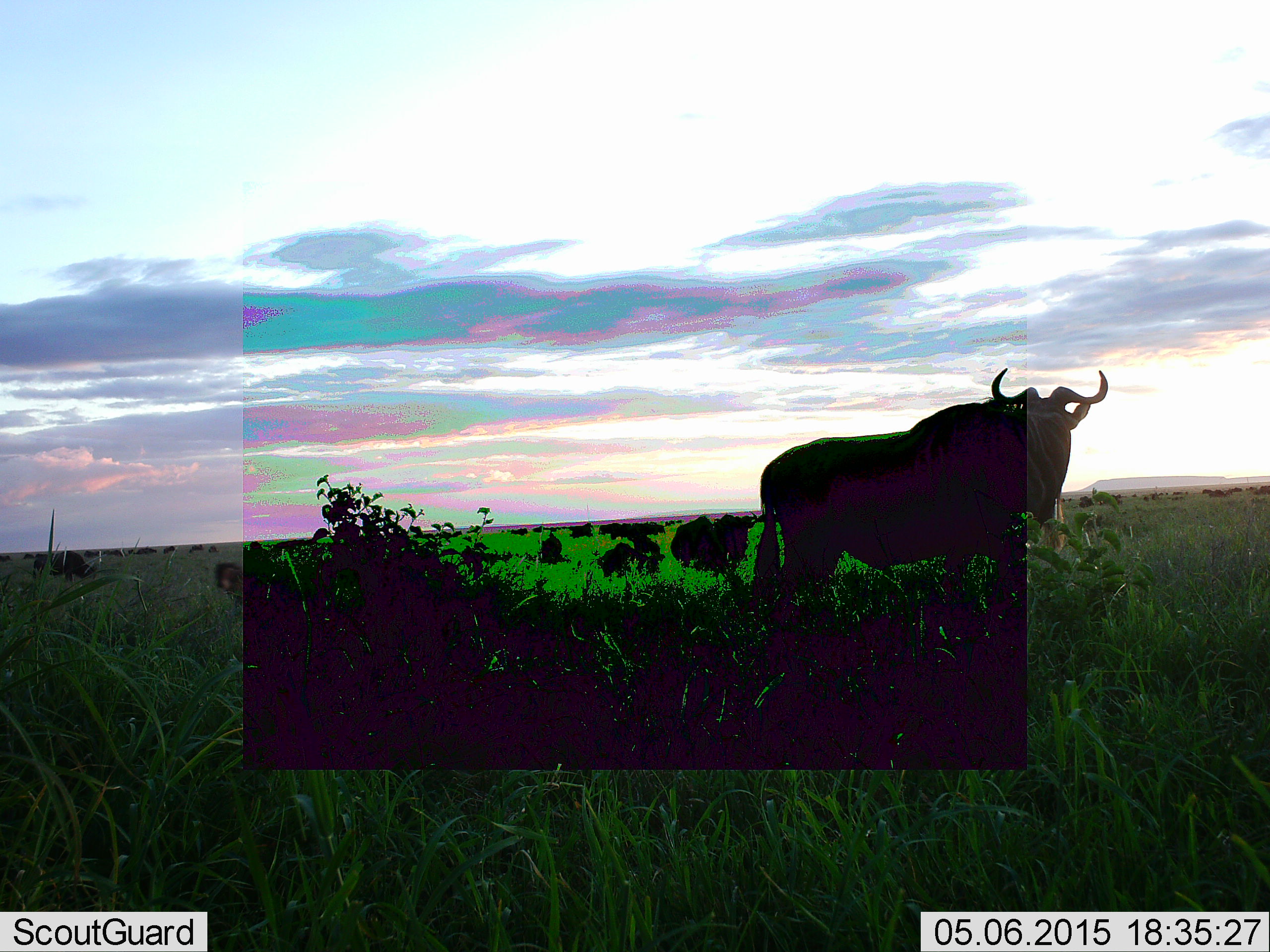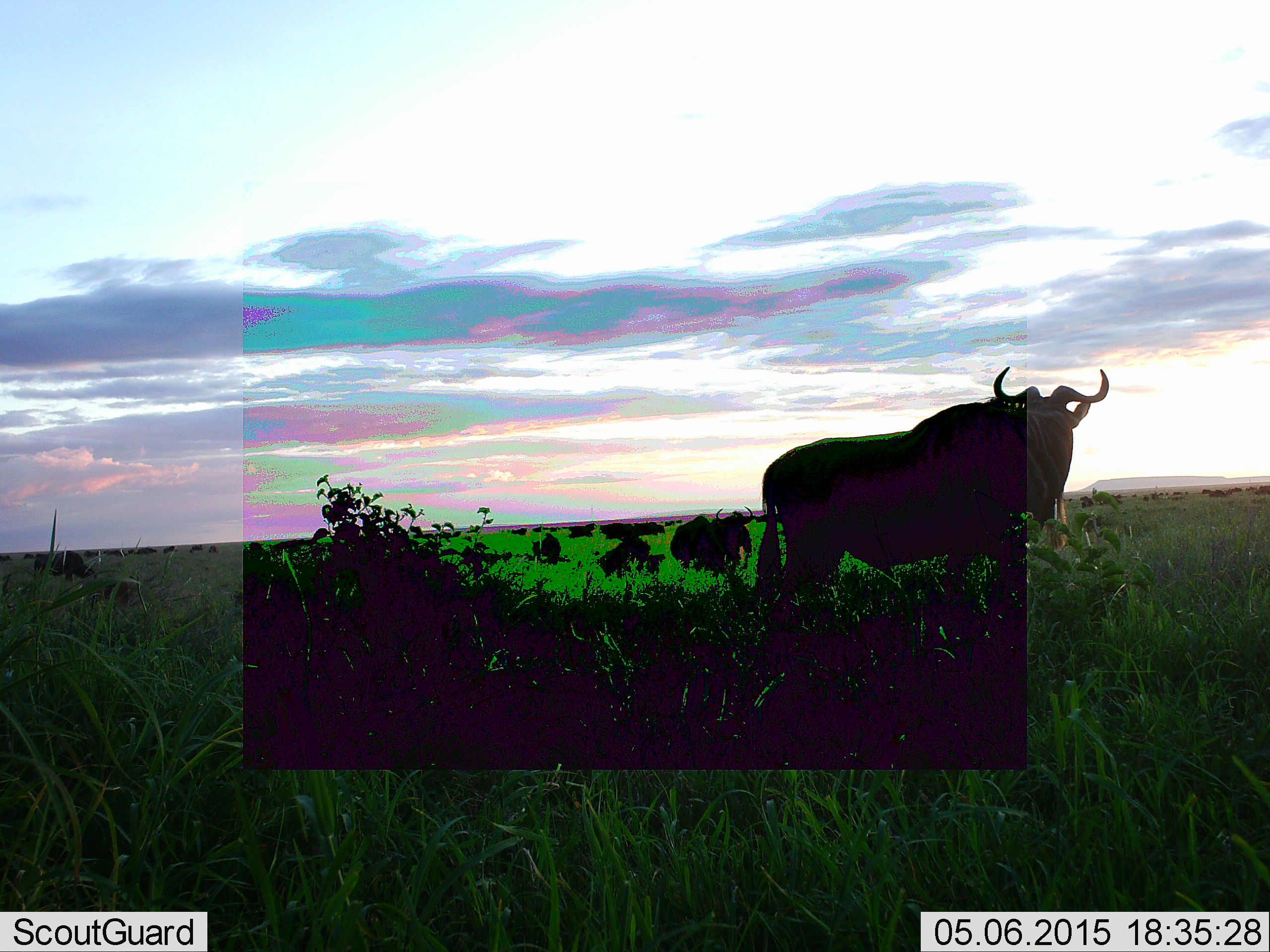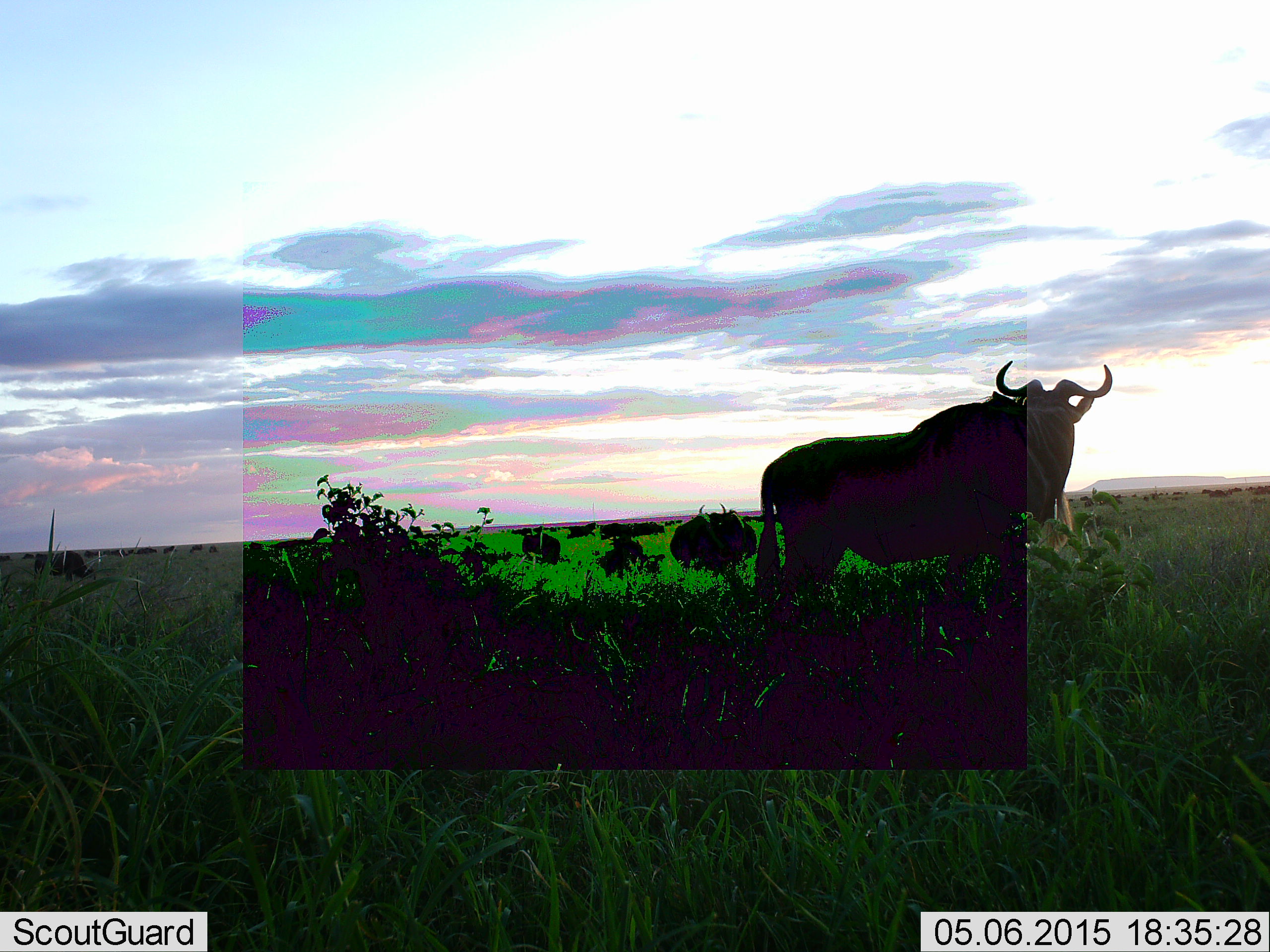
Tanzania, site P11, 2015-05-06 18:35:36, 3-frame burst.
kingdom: Animalia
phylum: Chordata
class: Mammalia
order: Artiodactyla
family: Bovidae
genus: Connochaetes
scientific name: Connochaetes taurinus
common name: blue wildebeest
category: wildebeest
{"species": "wildebeest (blue wildebeest) (Connochaetes taurinus)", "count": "11-50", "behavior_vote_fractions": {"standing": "80%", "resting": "20%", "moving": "50%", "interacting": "10%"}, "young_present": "0%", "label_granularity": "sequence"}